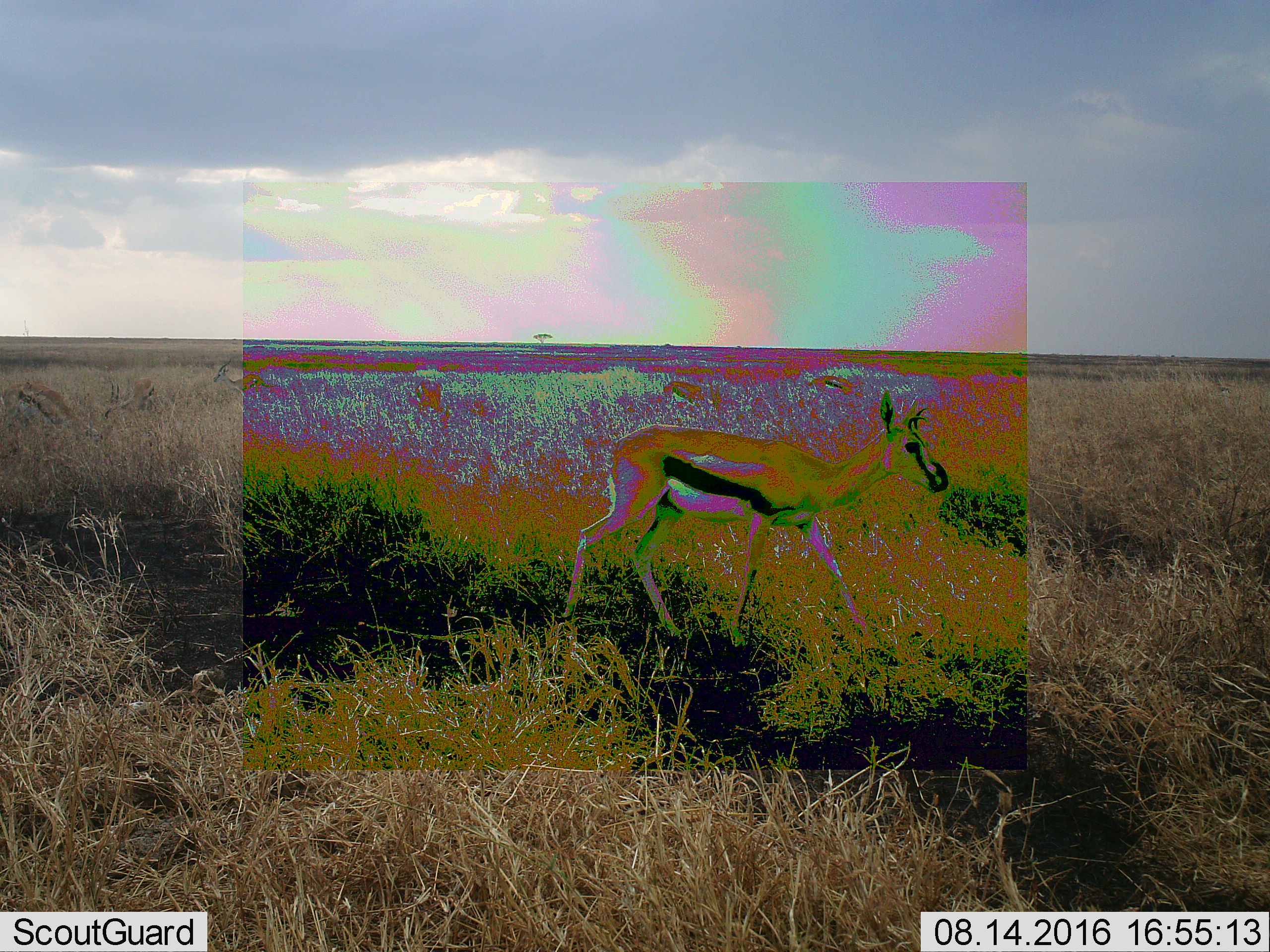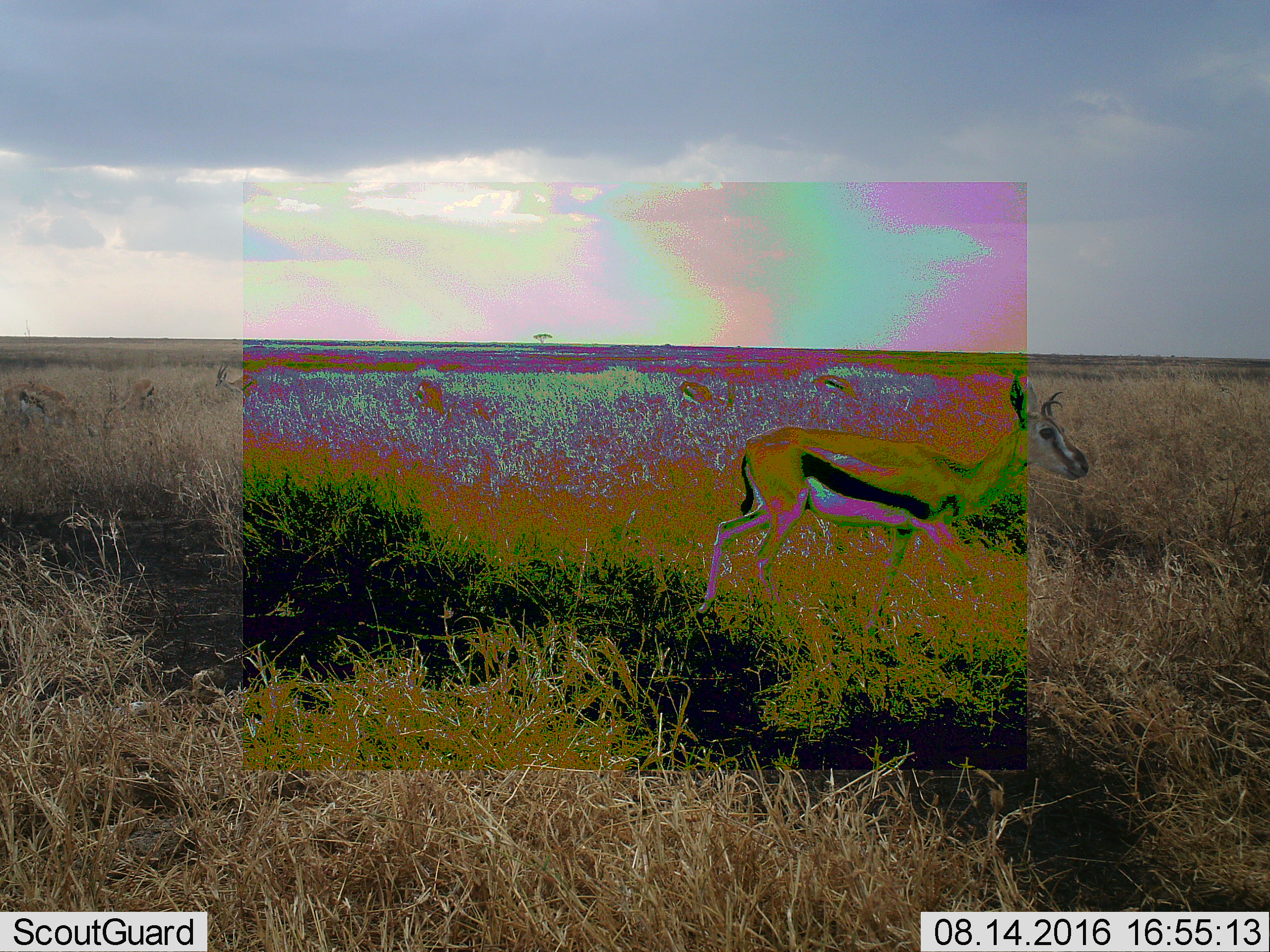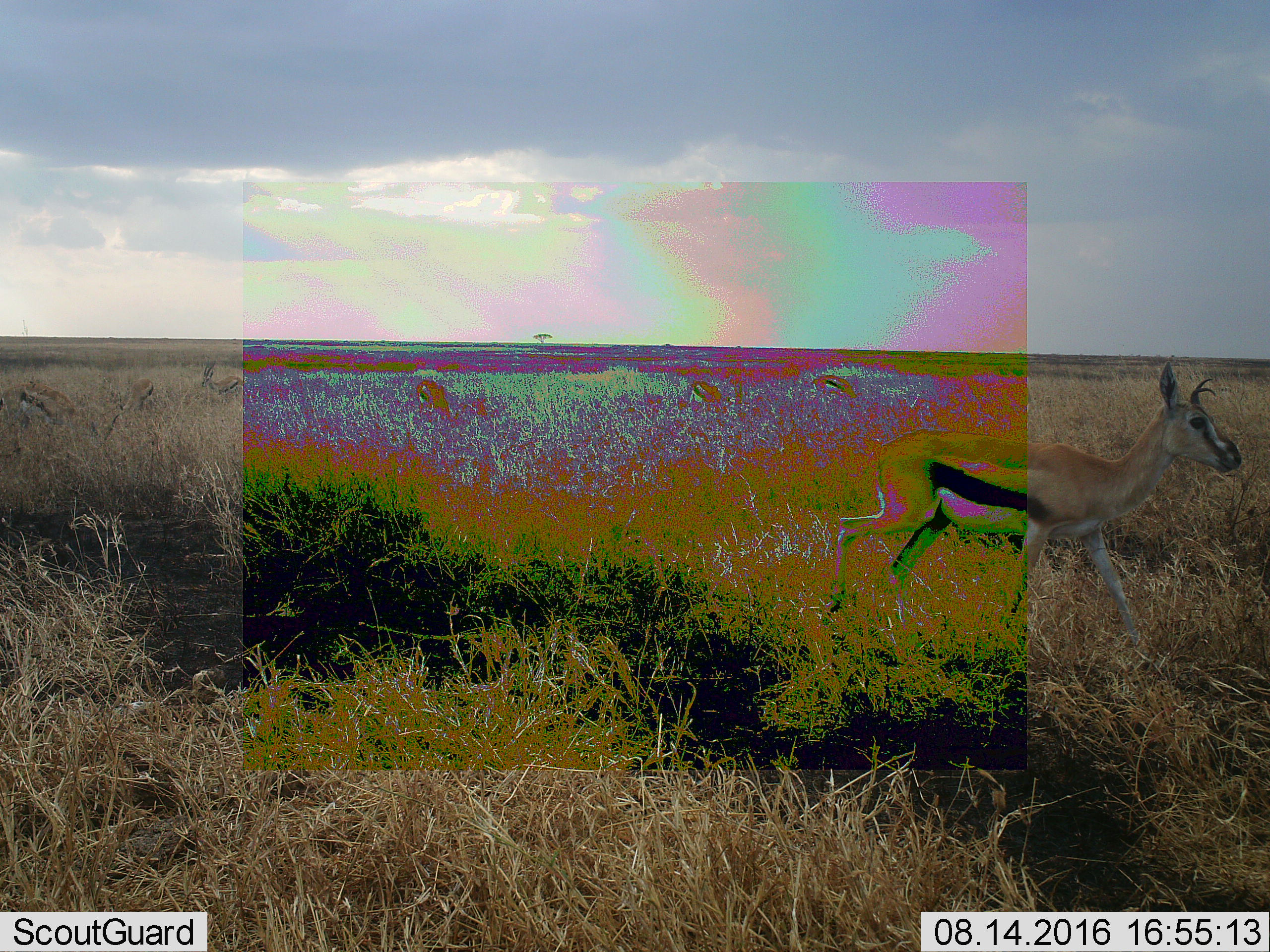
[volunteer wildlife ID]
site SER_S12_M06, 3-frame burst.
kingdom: Animalia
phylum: Chordata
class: Mammalia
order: Artiodactyla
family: Bovidae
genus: Eudorcas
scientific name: Eudorcas thomsonii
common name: thomson's gazelle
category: gazellethomsons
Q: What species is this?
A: Gazellethomsons (thomson's gazelle) (Eudorcas thomsonii).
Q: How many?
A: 1.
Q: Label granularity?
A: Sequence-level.